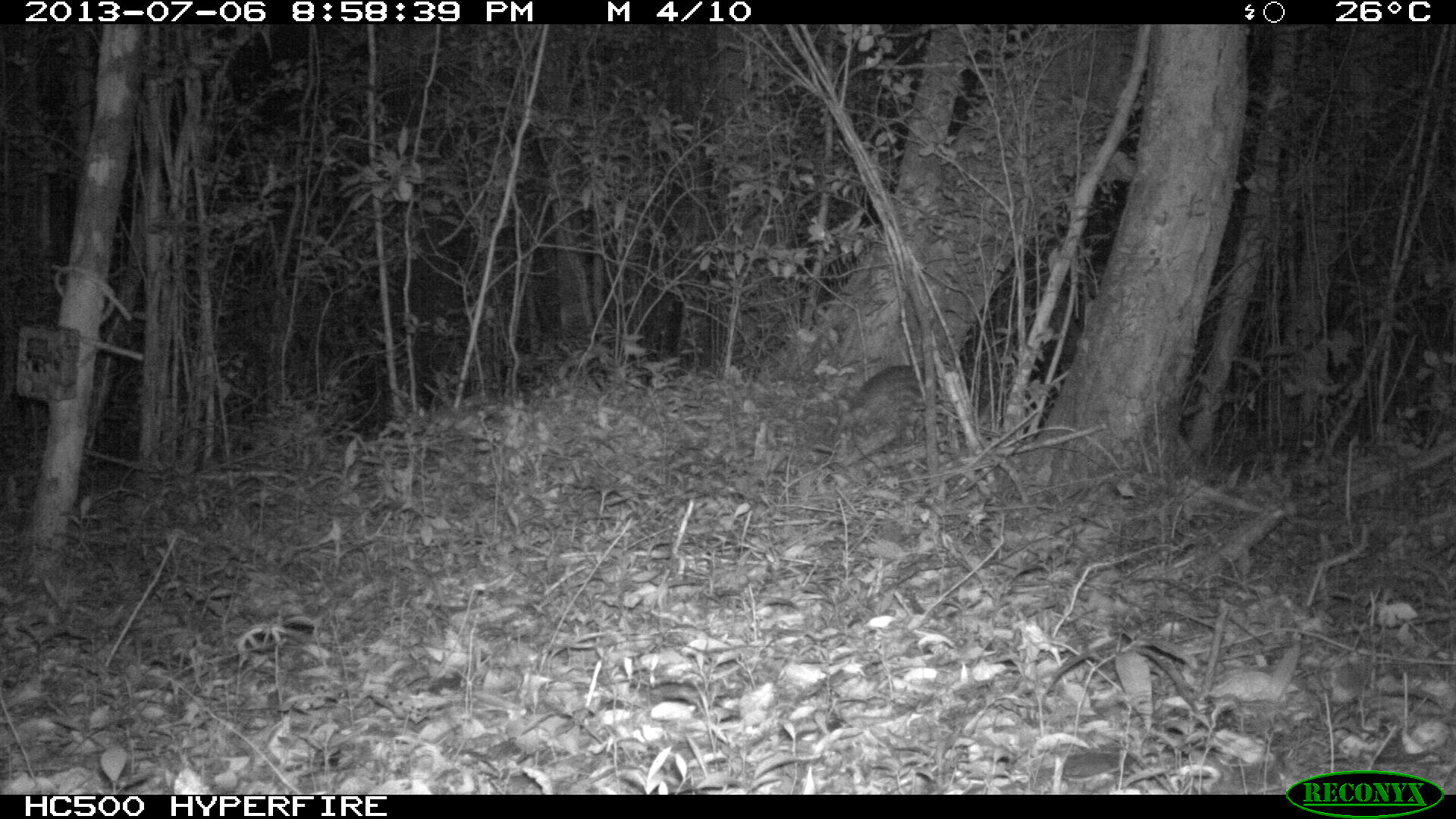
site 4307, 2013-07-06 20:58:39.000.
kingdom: Animalia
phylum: Chordata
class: Mammalia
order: Rodentia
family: Cuniculidae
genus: Cuniculus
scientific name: Cuniculus paca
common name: lowland paca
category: agouti paca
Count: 1.